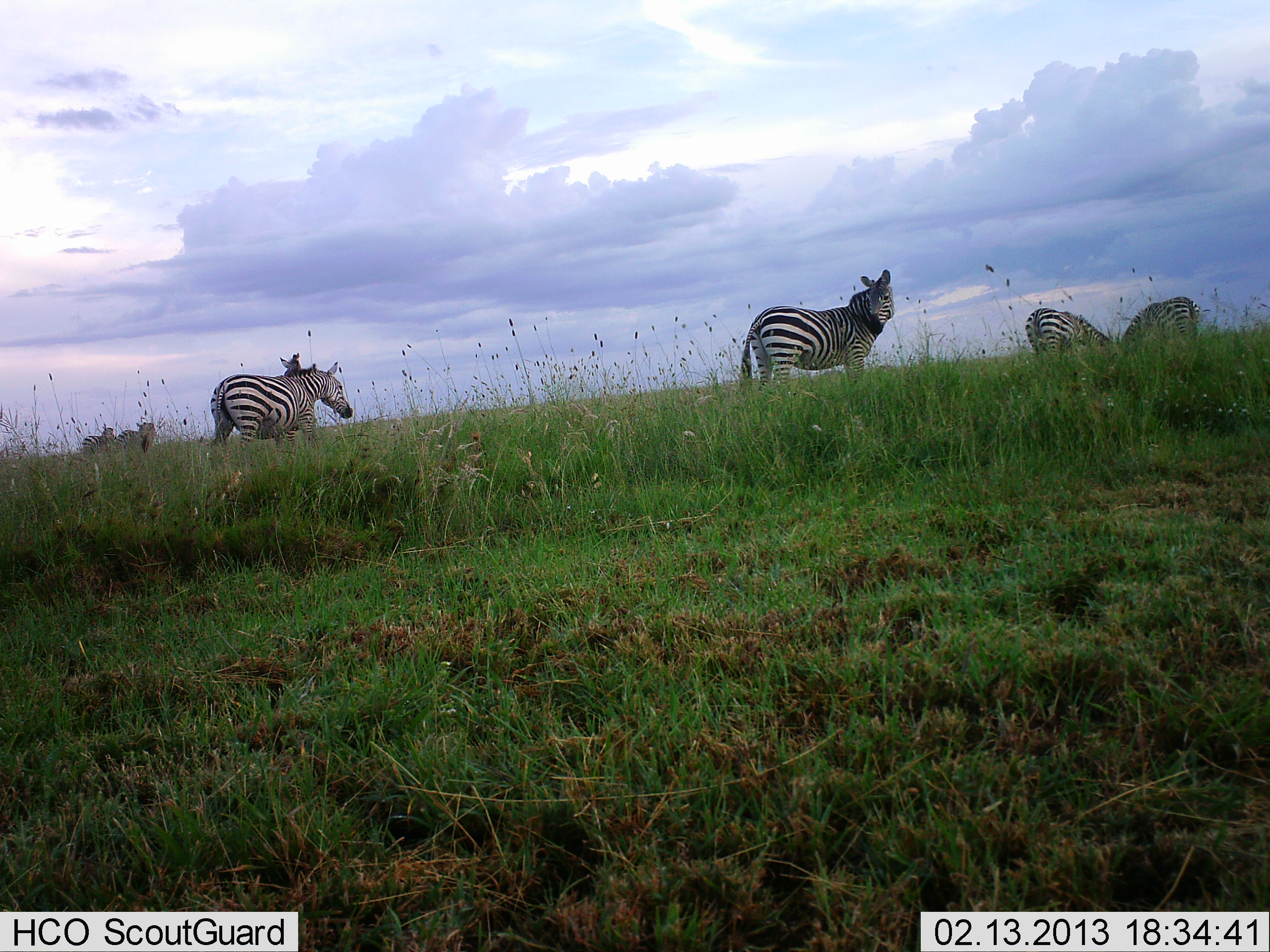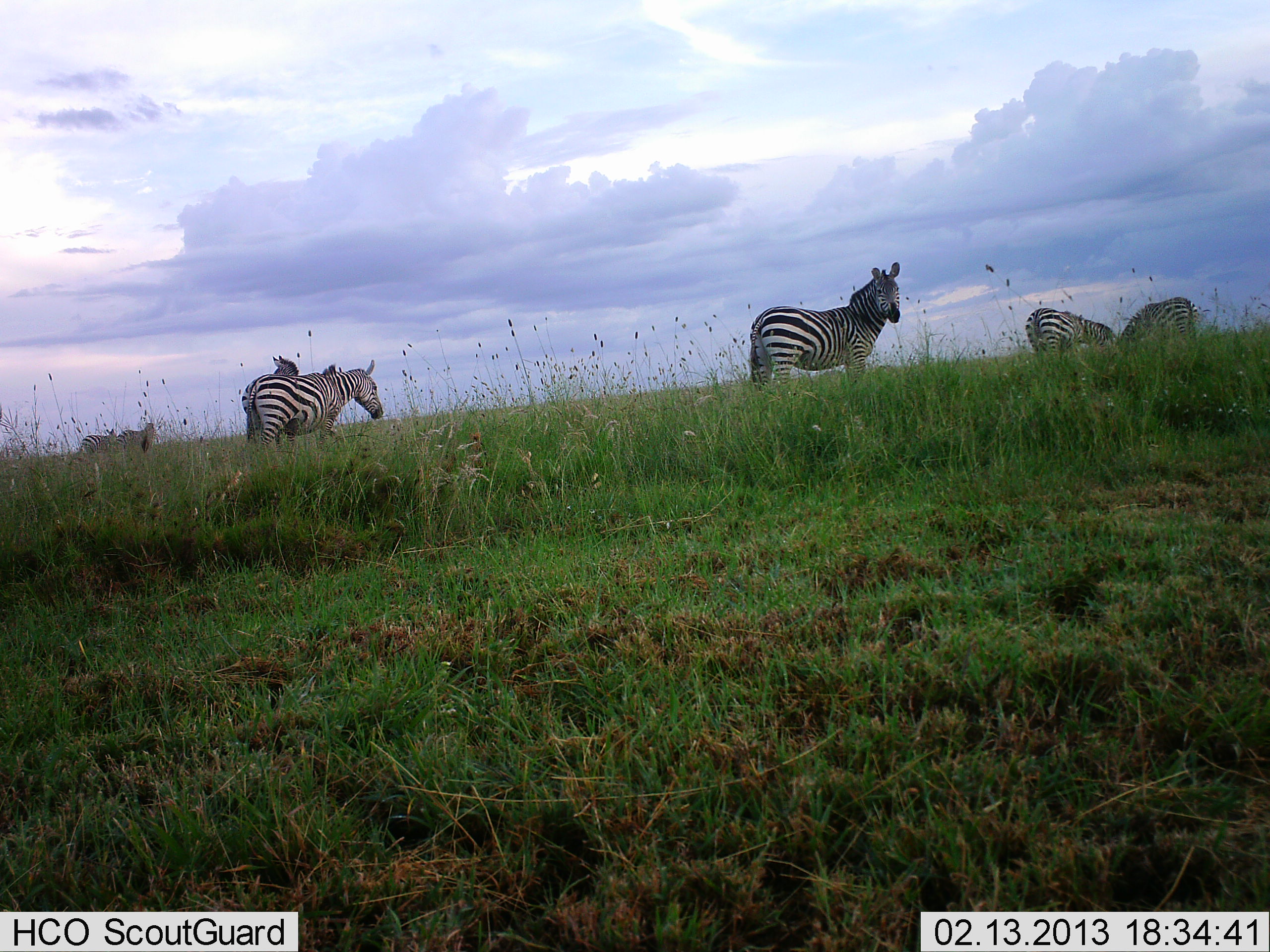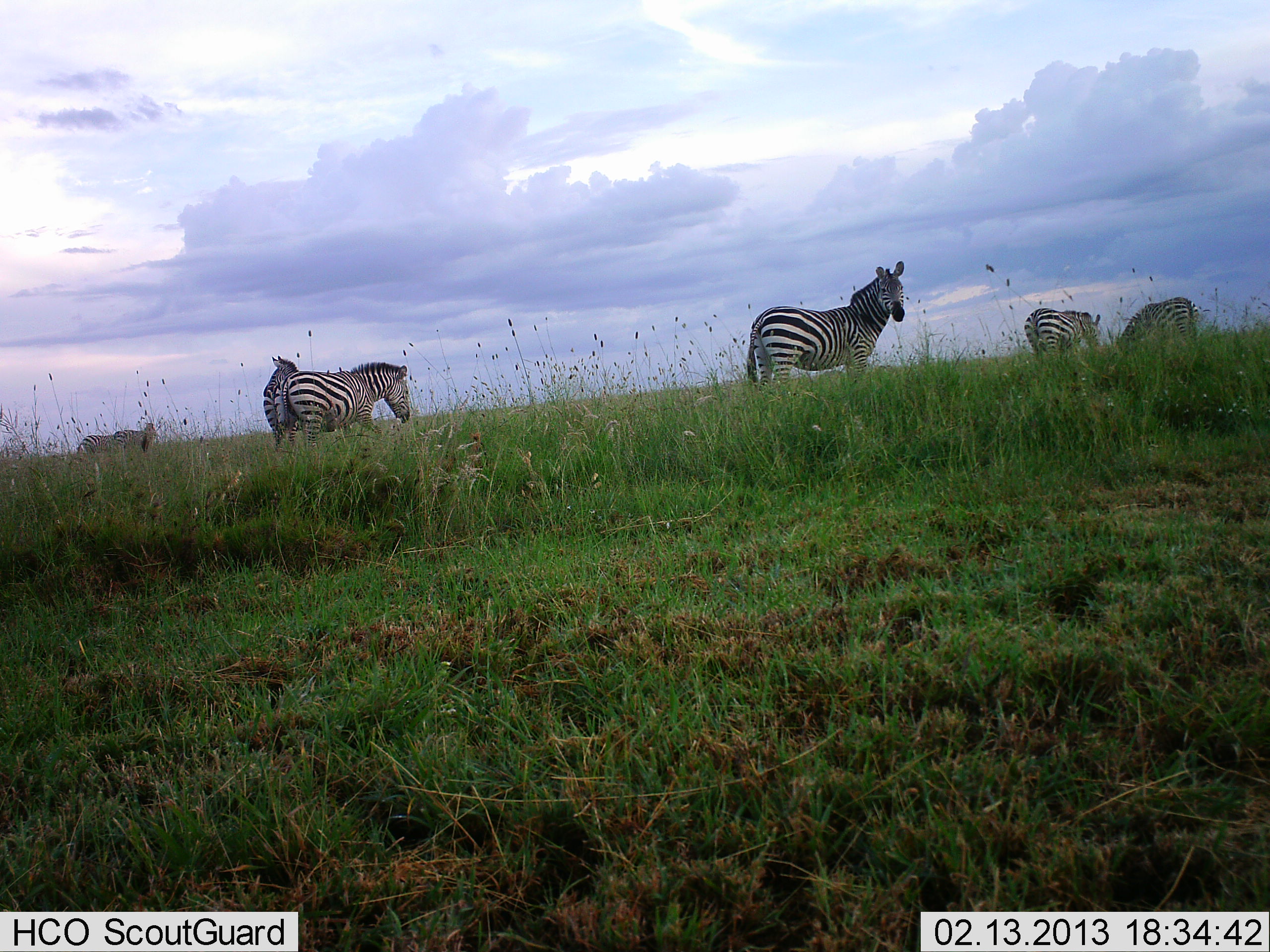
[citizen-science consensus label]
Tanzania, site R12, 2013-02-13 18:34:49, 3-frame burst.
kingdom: Animalia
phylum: Chordata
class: Mammalia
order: Perissodactyla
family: Equidae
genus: Equus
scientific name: Equus quagga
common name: plains zebra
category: zebra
Zebra (plains zebra) (Equus quagga), count 7. Behavior (volunteer vote fractions): standing 75%, resting 4%, moving 58%, interacting 8%. Young present (vote fraction): 0%. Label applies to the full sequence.